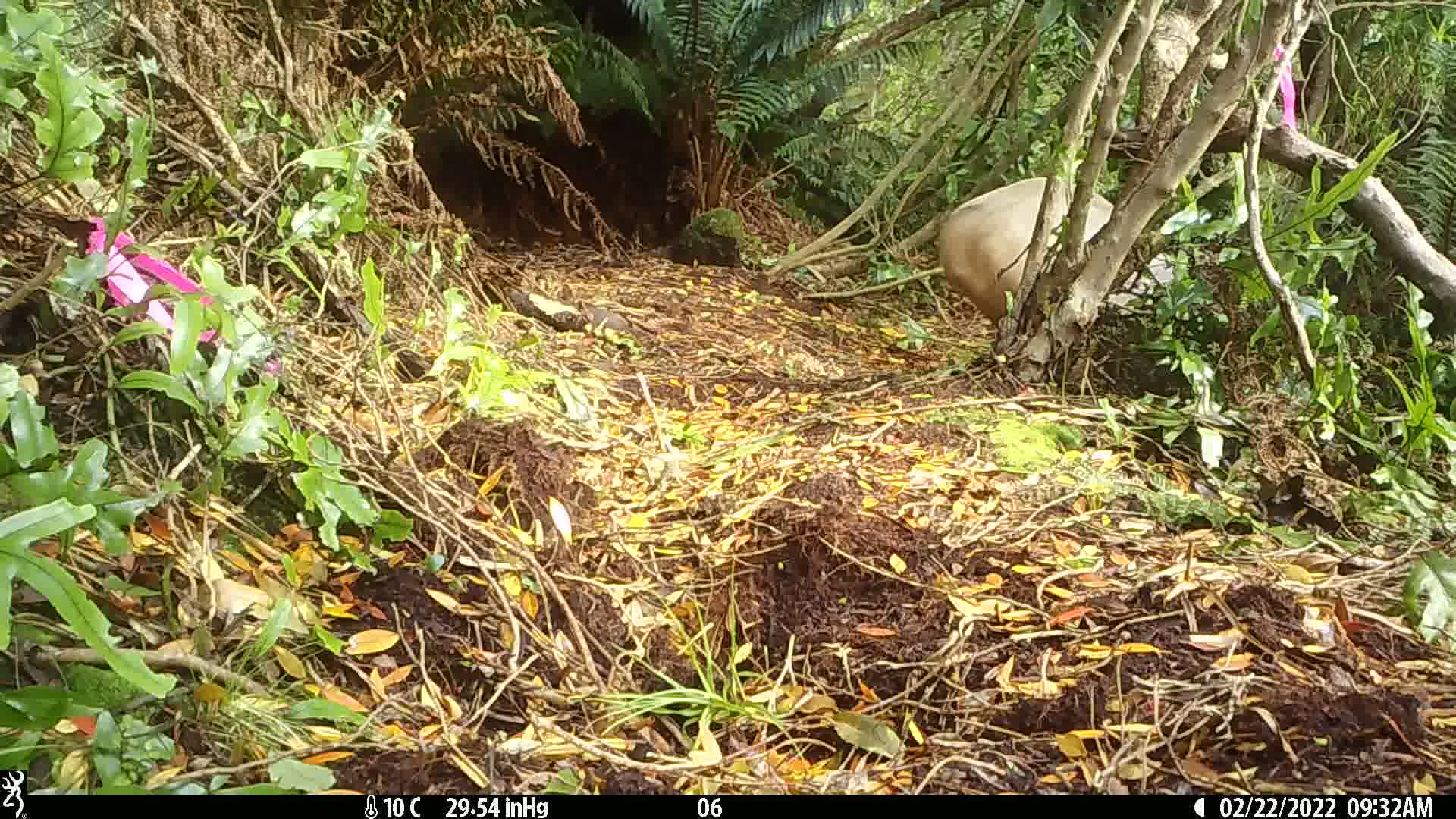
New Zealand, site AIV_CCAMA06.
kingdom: Animalia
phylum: Chordata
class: Mammalia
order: Carnivora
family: Otariidae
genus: Phocarctos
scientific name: Phocarctos hookeri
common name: new zealand sea lion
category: sealion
Sealion (new zealand sea lion) (Phocarctos hookeri).